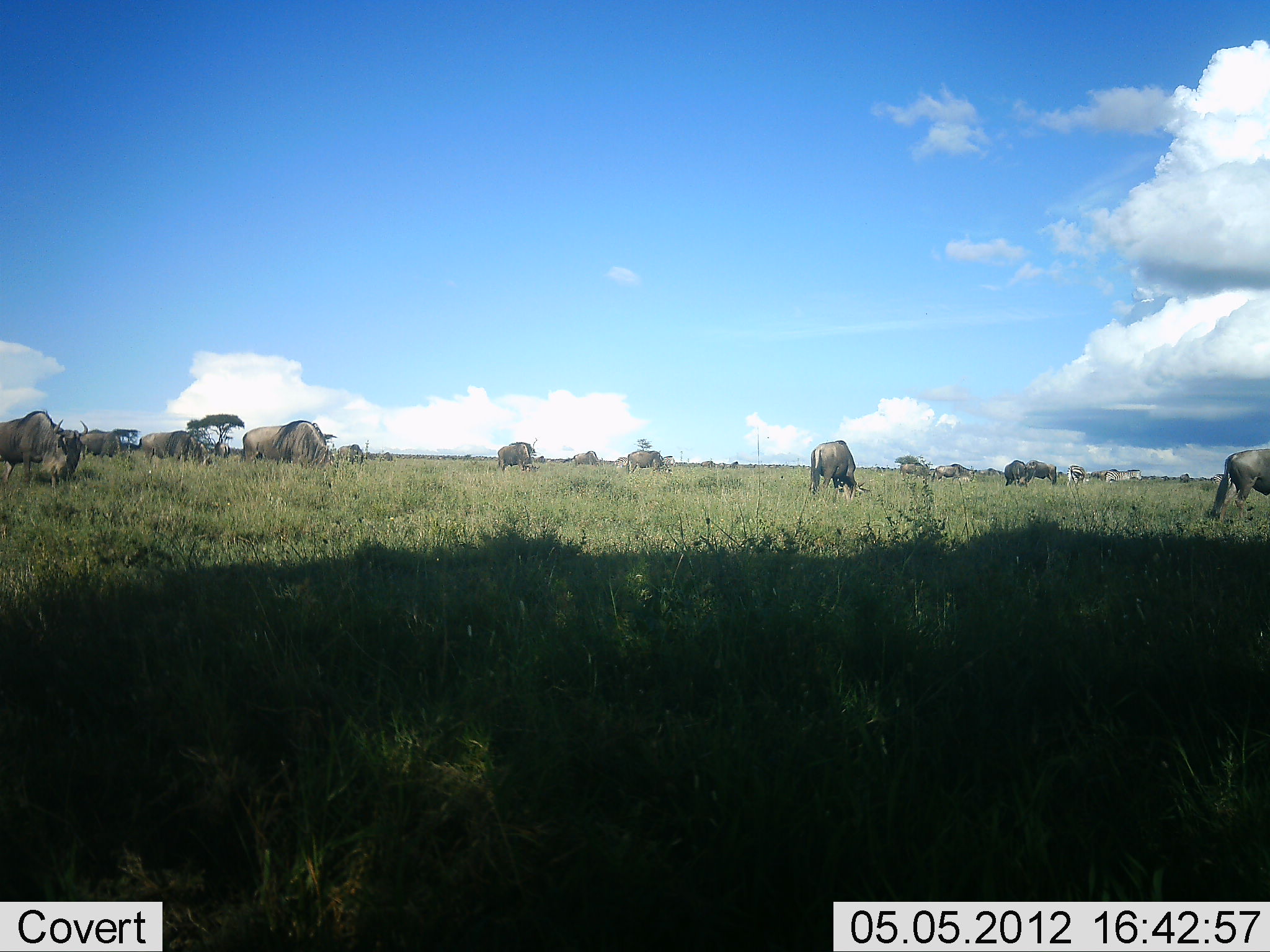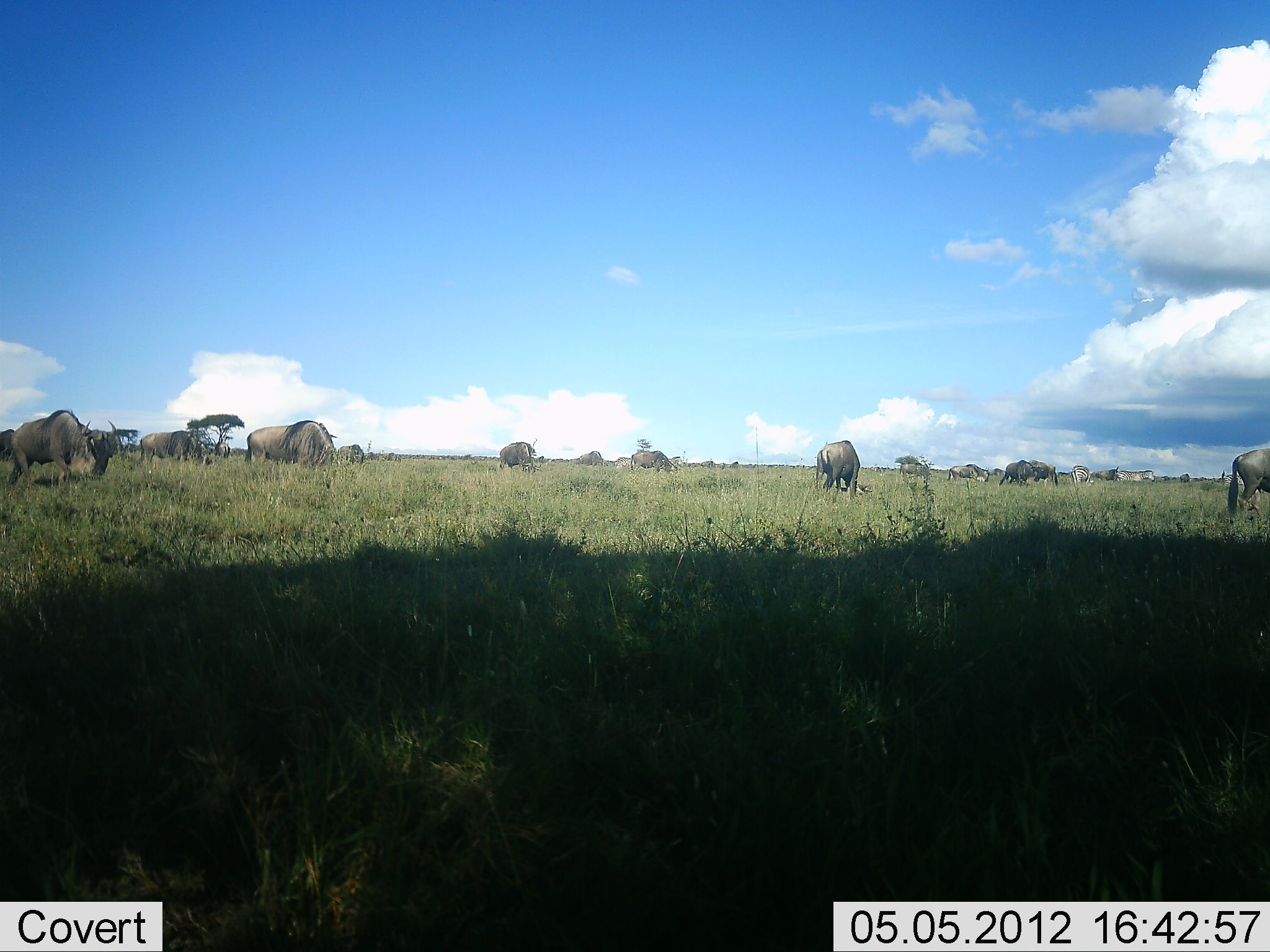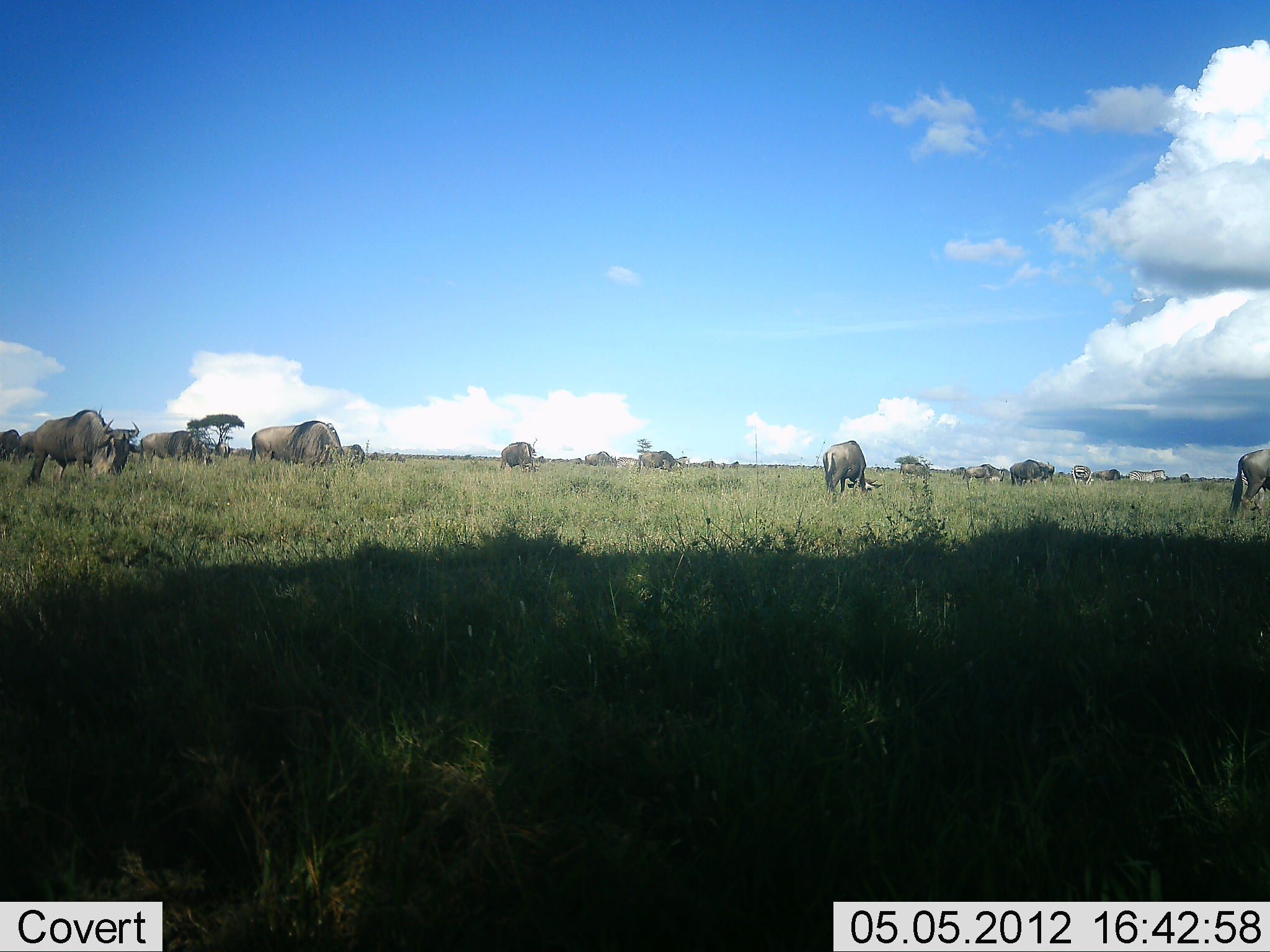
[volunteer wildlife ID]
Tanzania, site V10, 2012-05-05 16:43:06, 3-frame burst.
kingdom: Animalia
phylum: Chordata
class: Mammalia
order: Artiodactyla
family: Bovidae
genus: Connochaetes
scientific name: Connochaetes taurinus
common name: blue wildebeest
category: wildebeest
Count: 11-50.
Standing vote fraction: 35%.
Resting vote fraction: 0%.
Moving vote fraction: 29%.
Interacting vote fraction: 0%.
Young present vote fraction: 0%.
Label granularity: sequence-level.